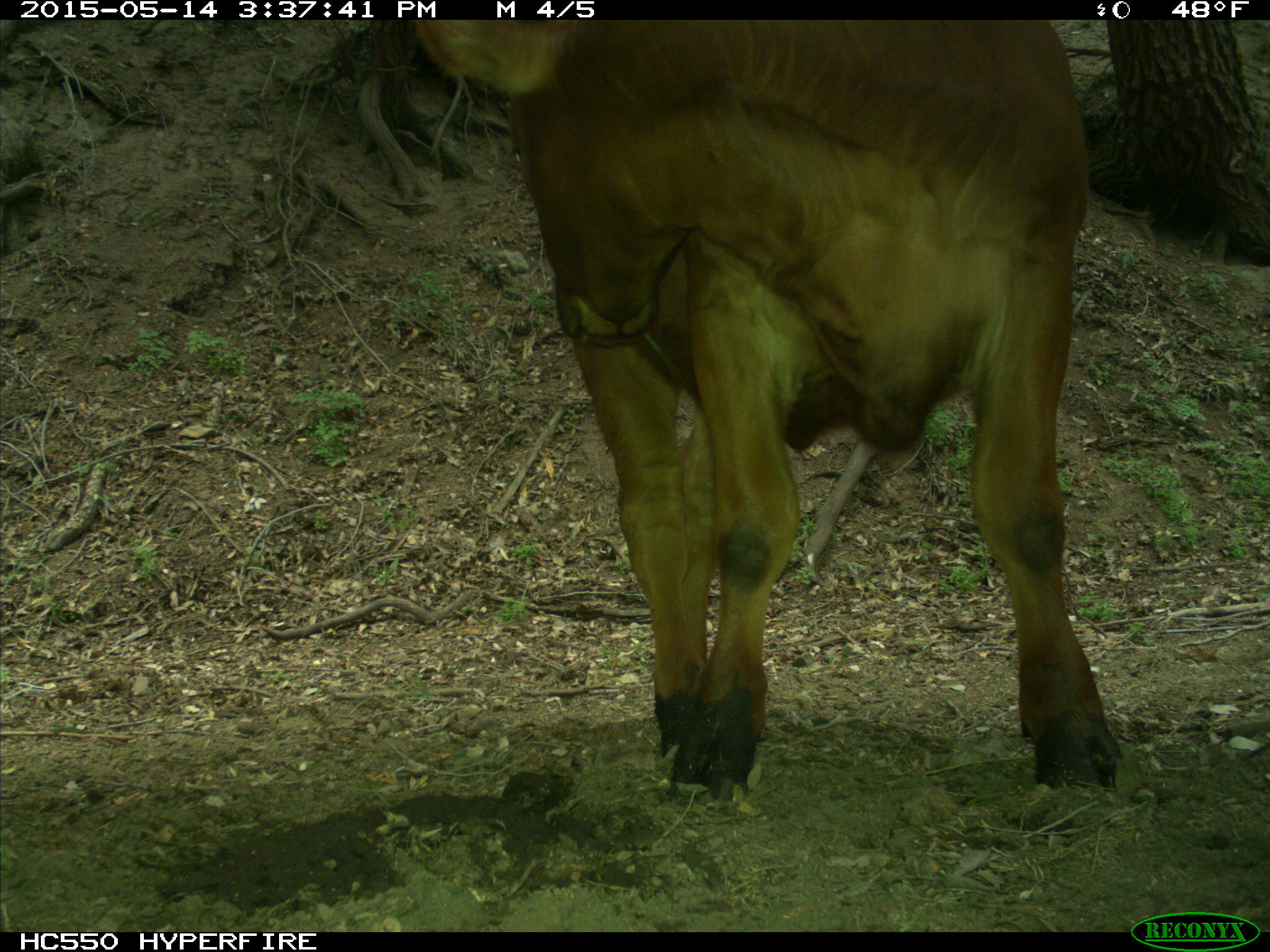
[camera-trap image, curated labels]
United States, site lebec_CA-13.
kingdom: Animalia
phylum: Chordata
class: Mammalia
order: Artiodactyla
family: Bovidae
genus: Bos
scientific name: Bos taurus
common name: domestic cow